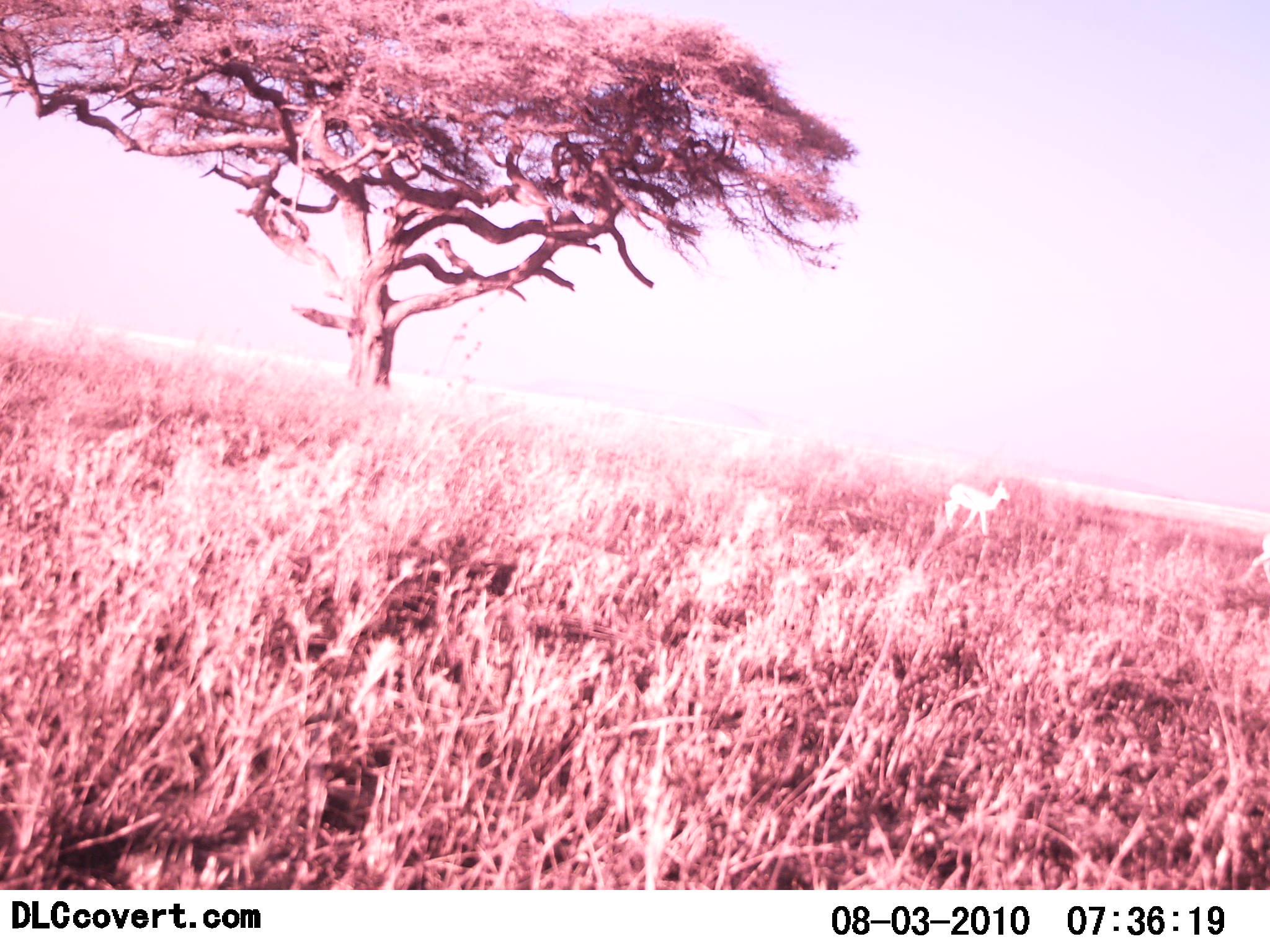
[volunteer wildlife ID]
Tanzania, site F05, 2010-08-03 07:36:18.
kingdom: Animalia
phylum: Chordata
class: Mammalia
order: Artiodactyla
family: Bovidae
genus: Madoqua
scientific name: Madoqua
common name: dikdik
Dikdik (Madoqua), count 1. Behavior (volunteer vote fractions): standing 50%, resting 0%, moving 50%, interacting 0%. Young present (vote fraction): 0%. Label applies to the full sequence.